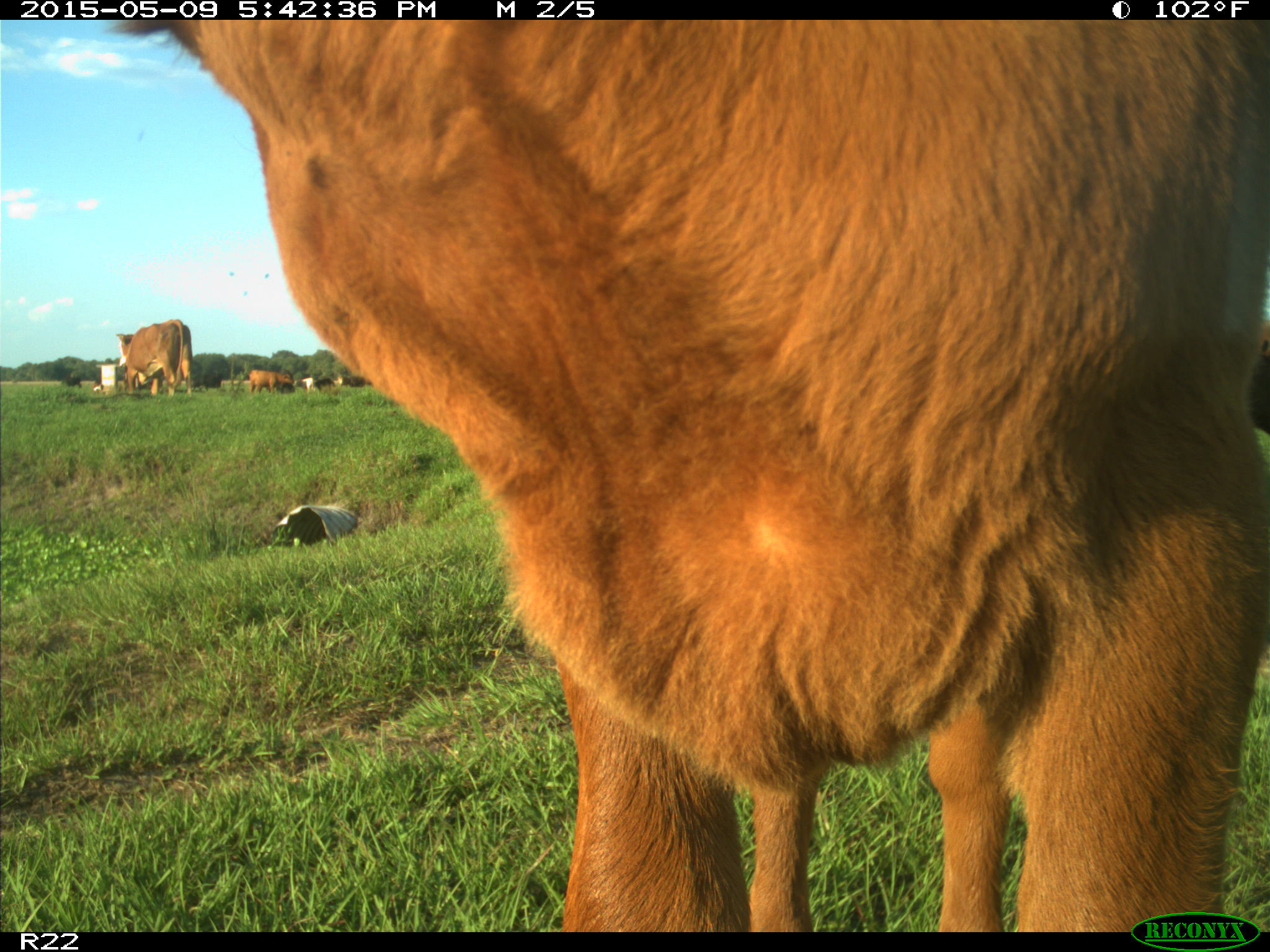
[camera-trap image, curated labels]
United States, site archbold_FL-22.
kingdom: Animalia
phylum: Chordata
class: Mammalia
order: Artiodactyla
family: Bovidae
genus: Bos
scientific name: Bos taurus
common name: domestic cow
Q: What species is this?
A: Bos taurus (domestic cow).